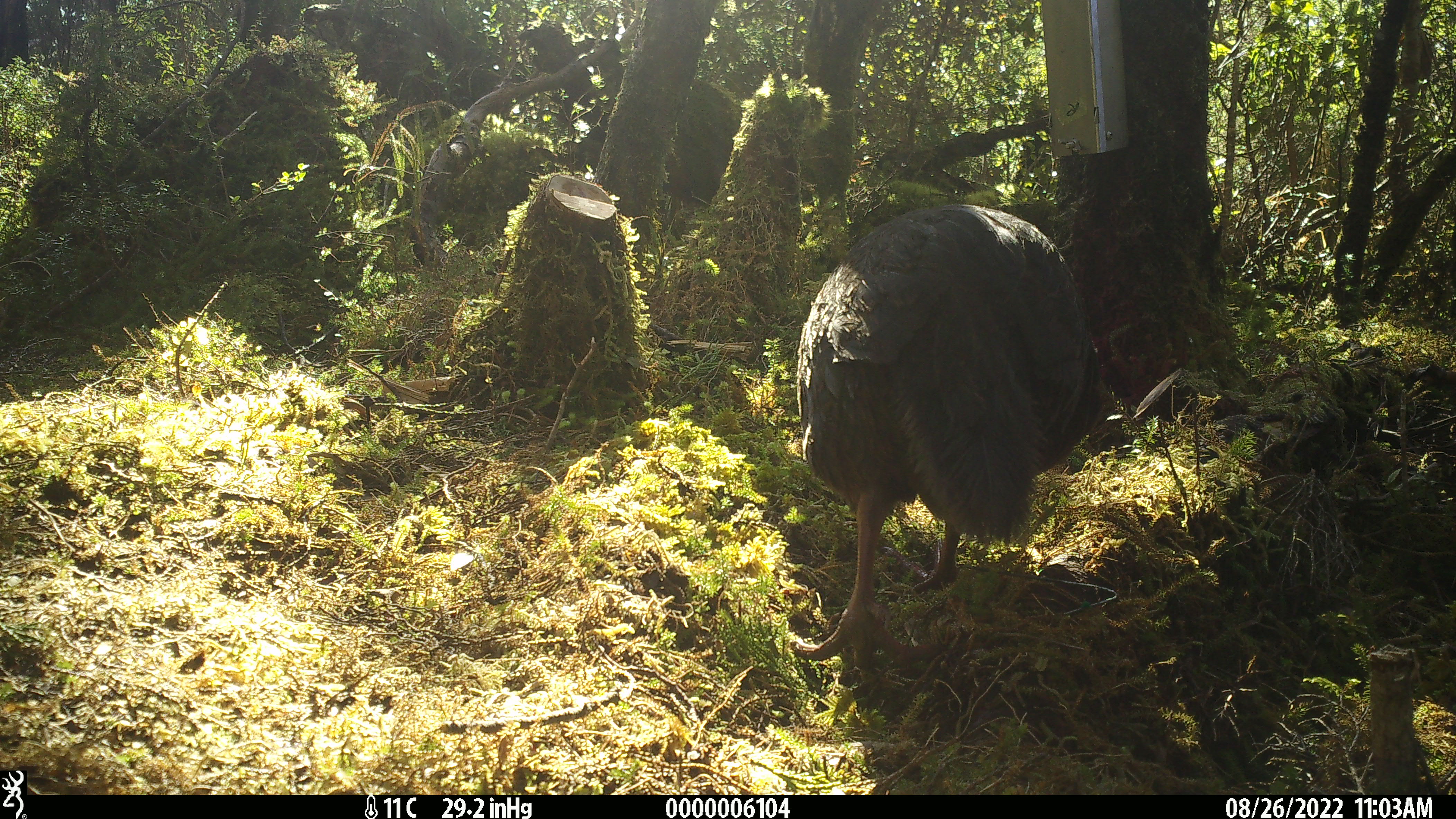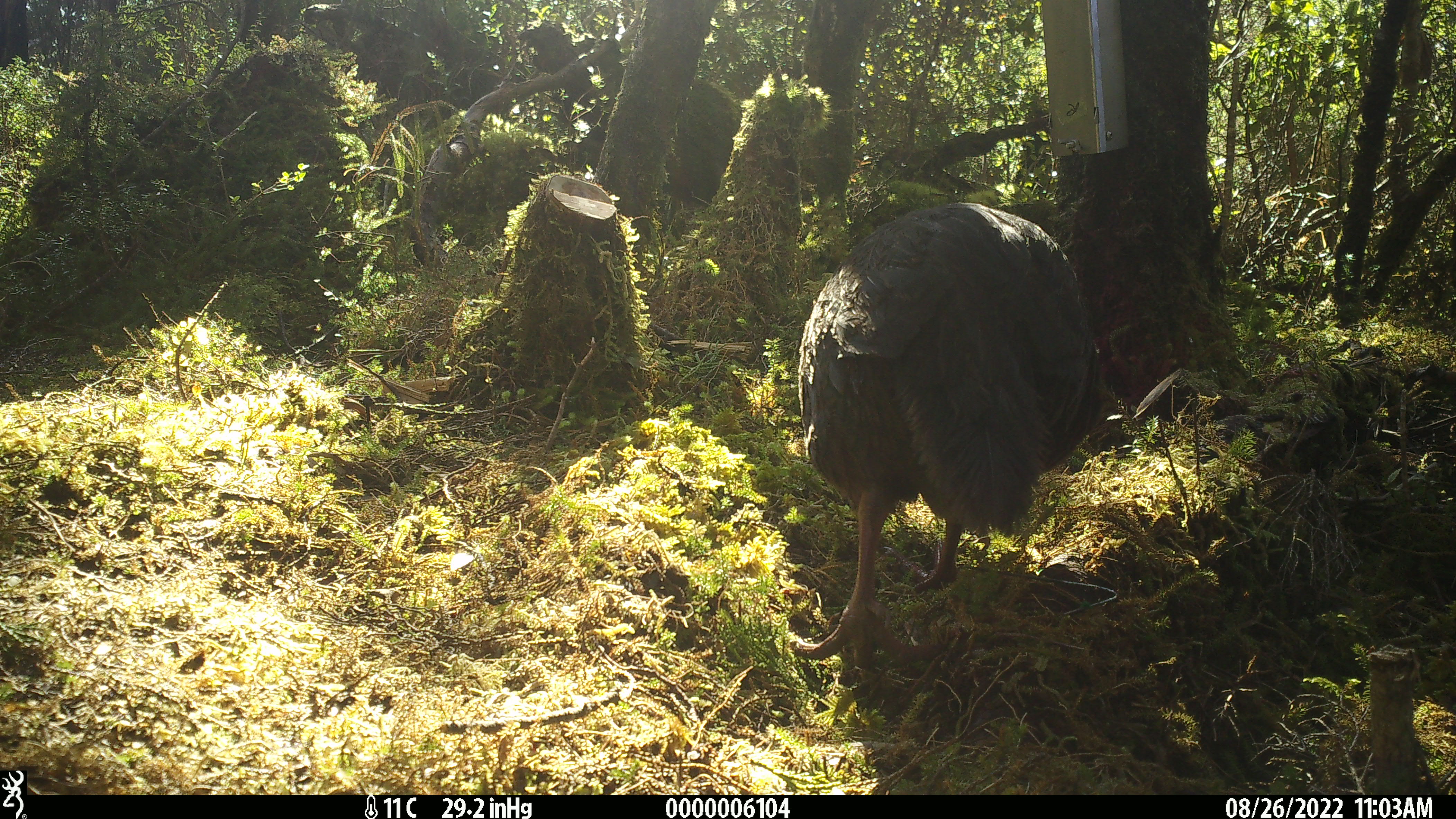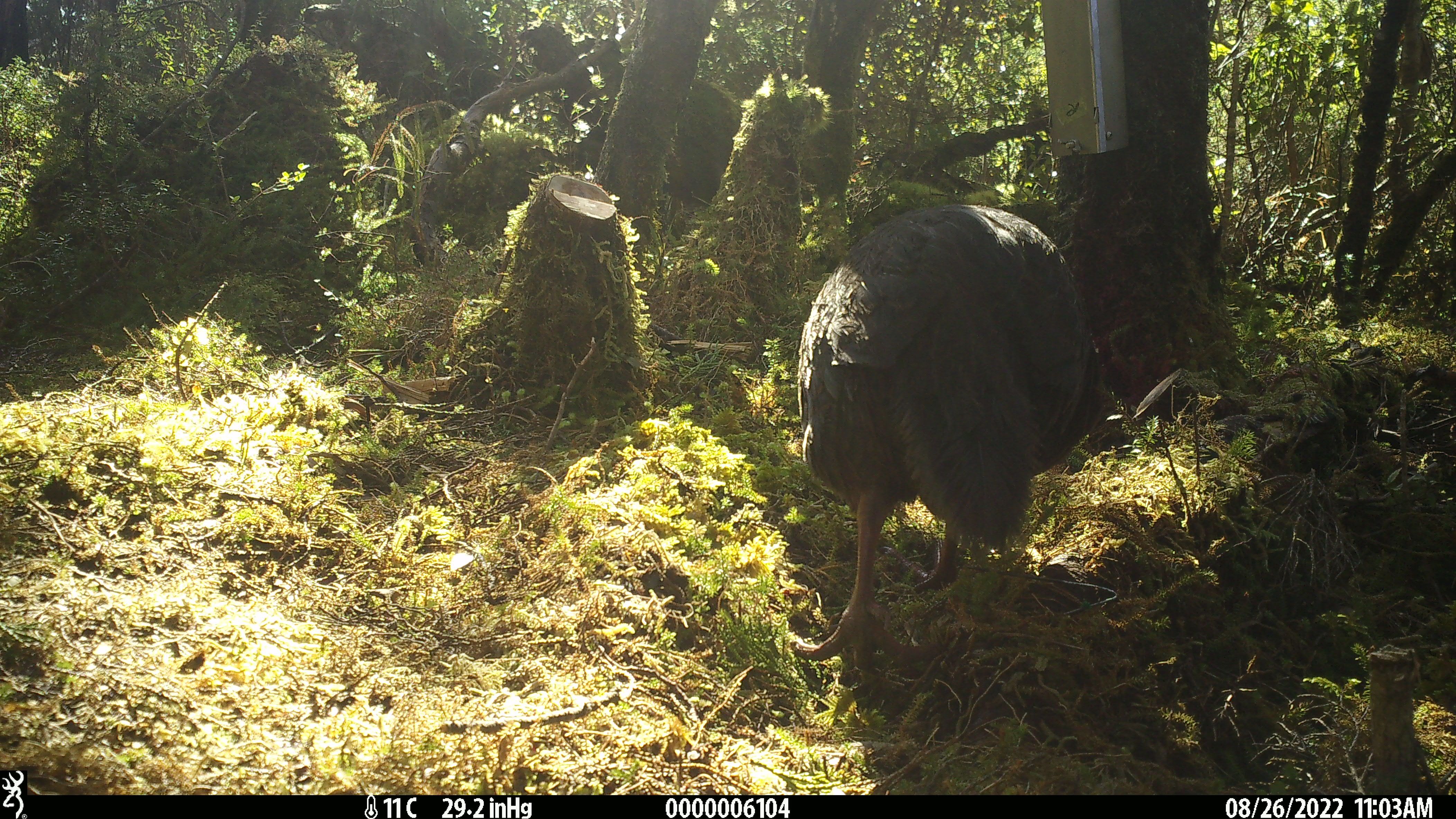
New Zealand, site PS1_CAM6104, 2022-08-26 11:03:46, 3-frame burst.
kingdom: Animalia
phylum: Chordata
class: Aves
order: Gruiformes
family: Rallidae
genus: Gallirallus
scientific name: Gallirallus australis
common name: weka